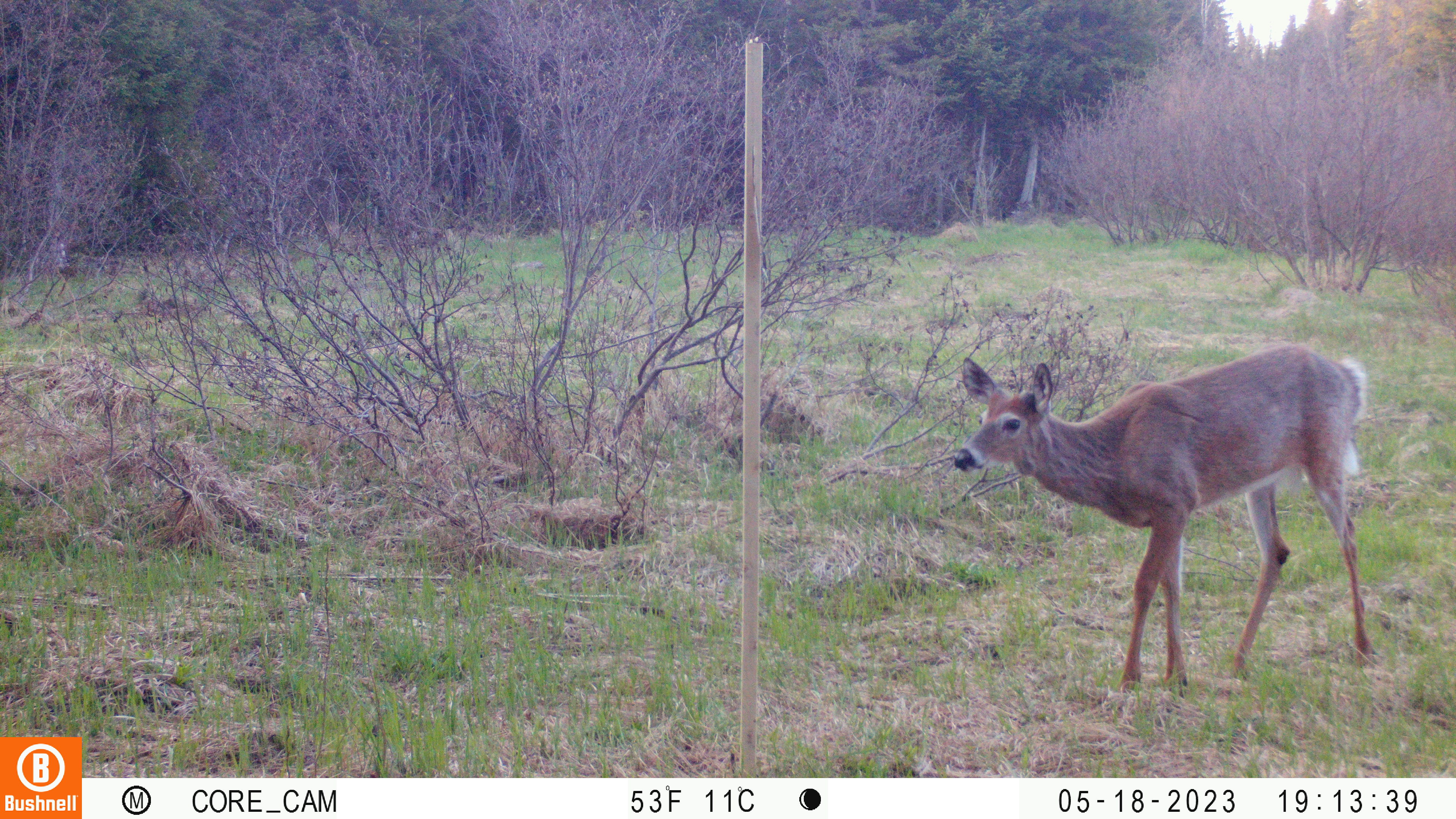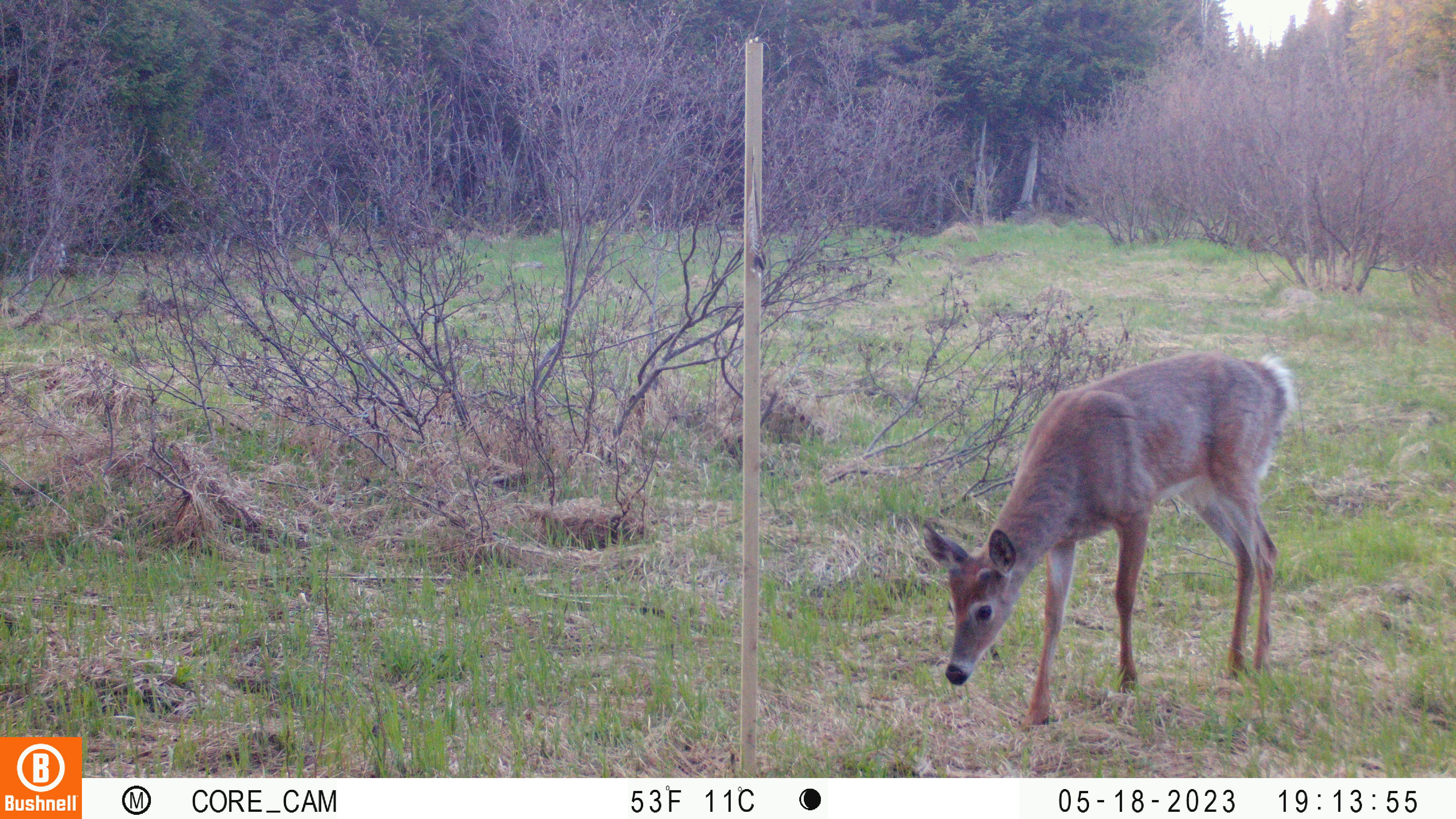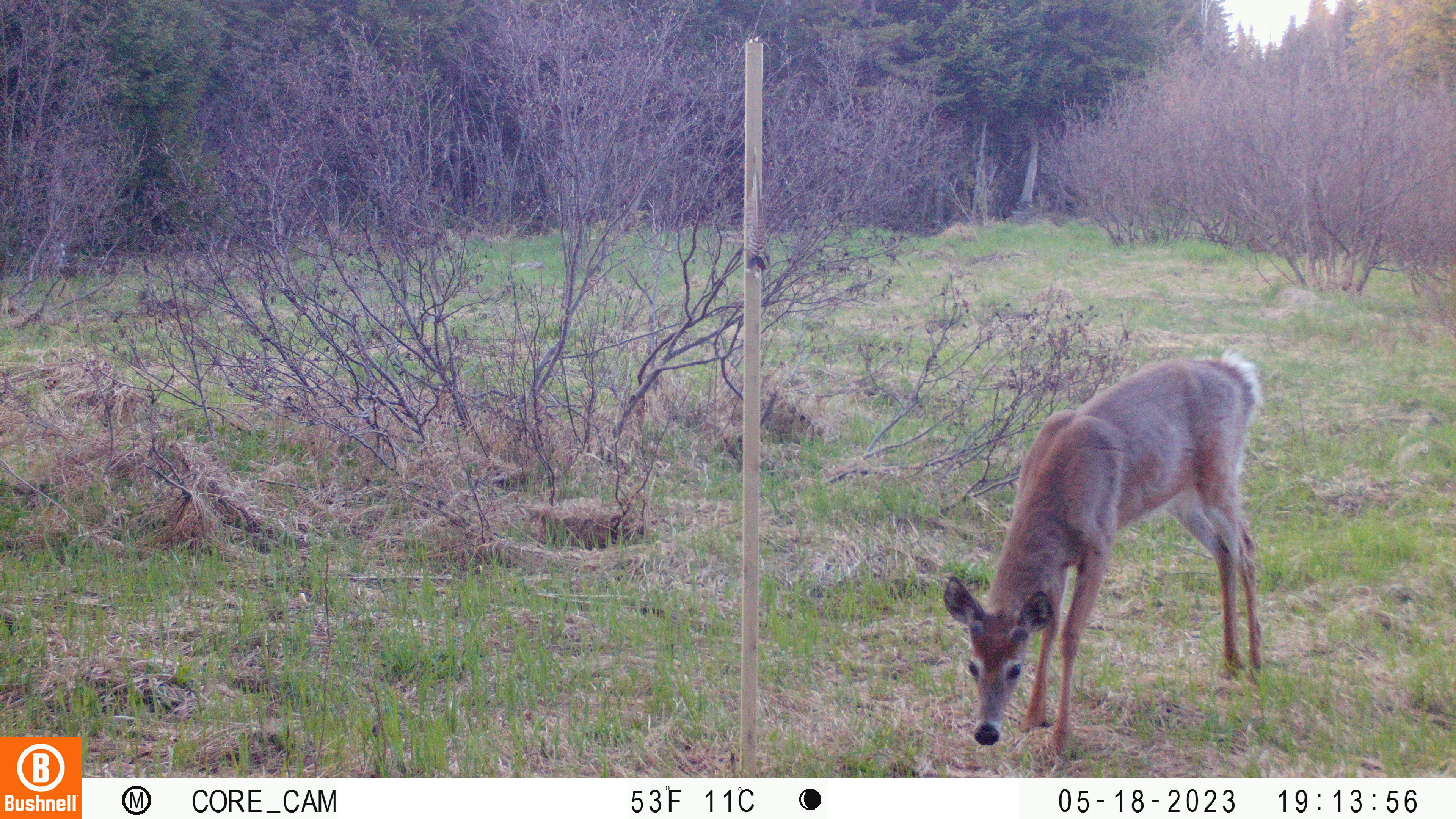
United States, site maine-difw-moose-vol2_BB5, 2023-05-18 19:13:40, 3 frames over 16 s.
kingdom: Animalia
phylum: Chordata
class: Mammalia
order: Artiodactyla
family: Cervidae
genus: Odocoileus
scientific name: Odocoileus virginianus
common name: white-tailed deer